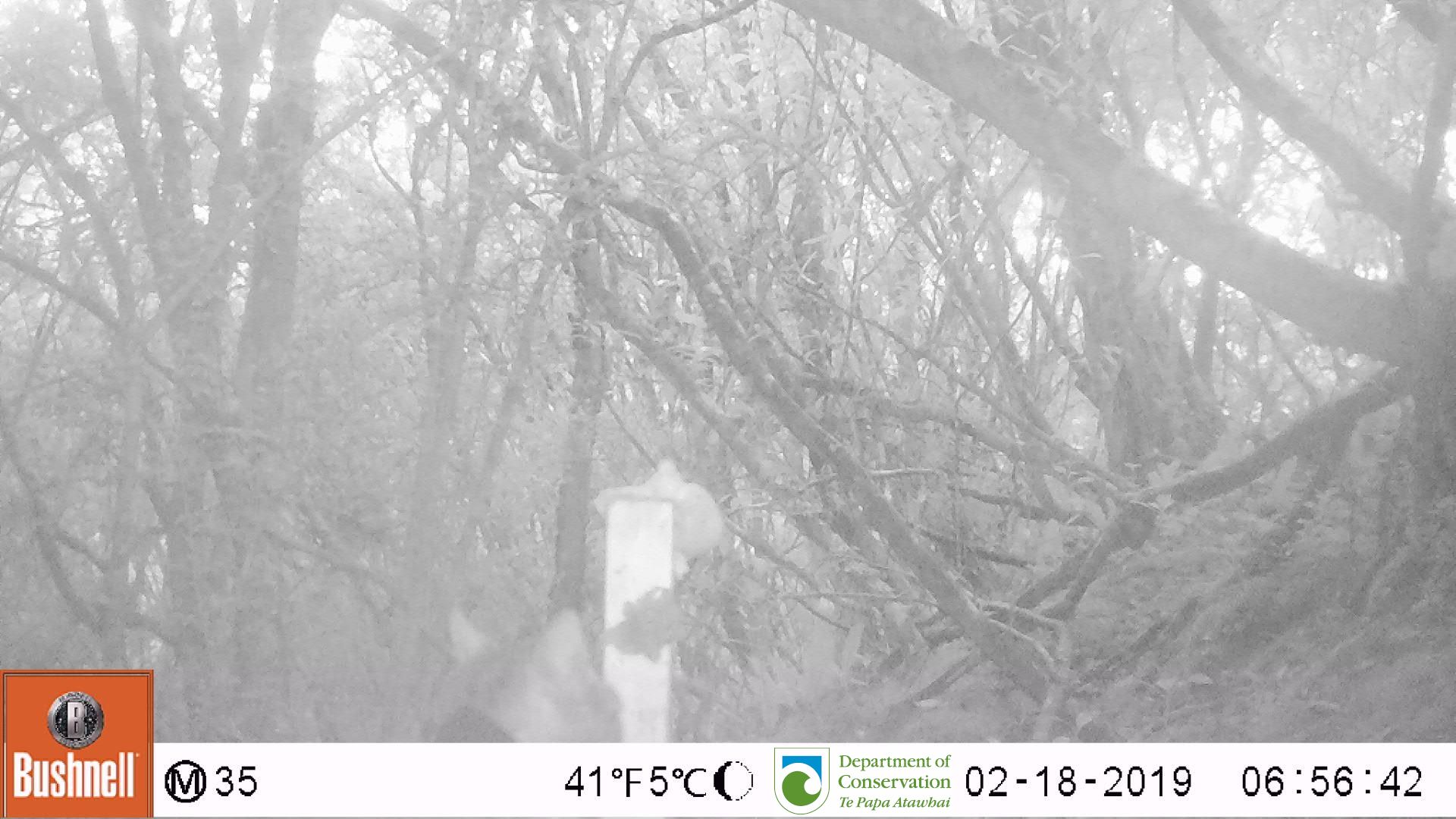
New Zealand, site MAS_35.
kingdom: Animalia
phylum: Chordata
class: Mammalia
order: Carnivora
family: Felidae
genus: Felis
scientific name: Felis catus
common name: domestic cat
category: cat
Cat (domestic cat) (Felis catus).